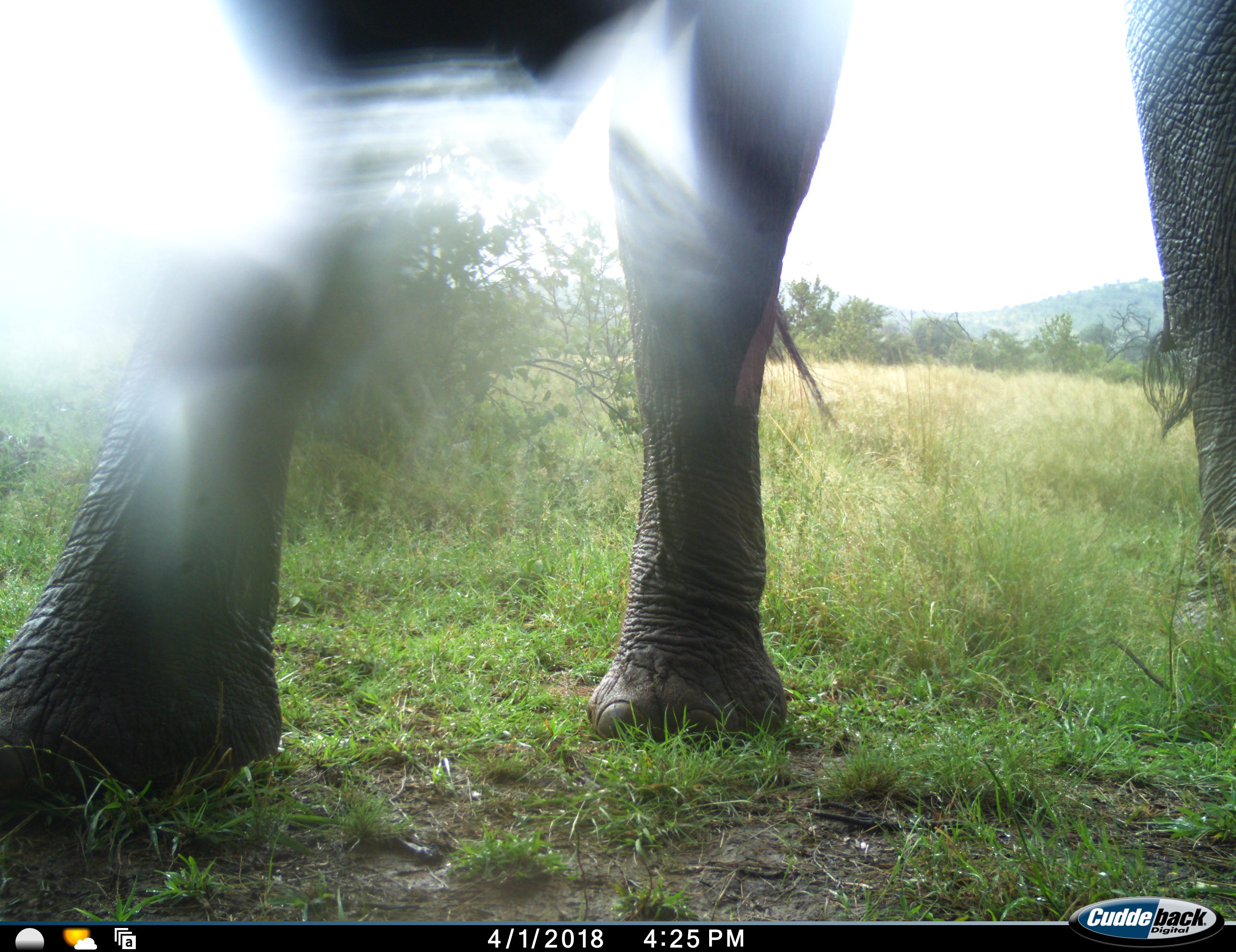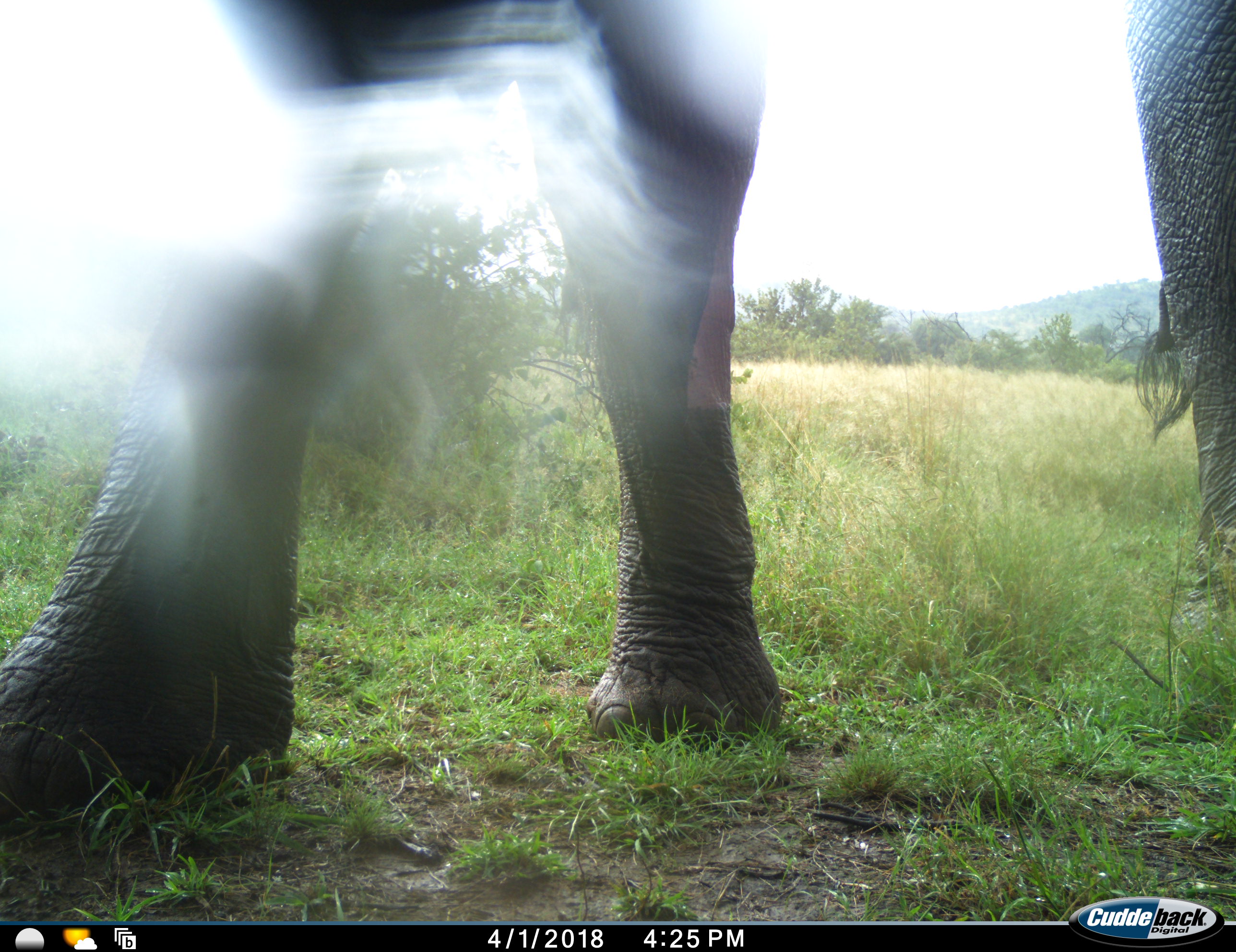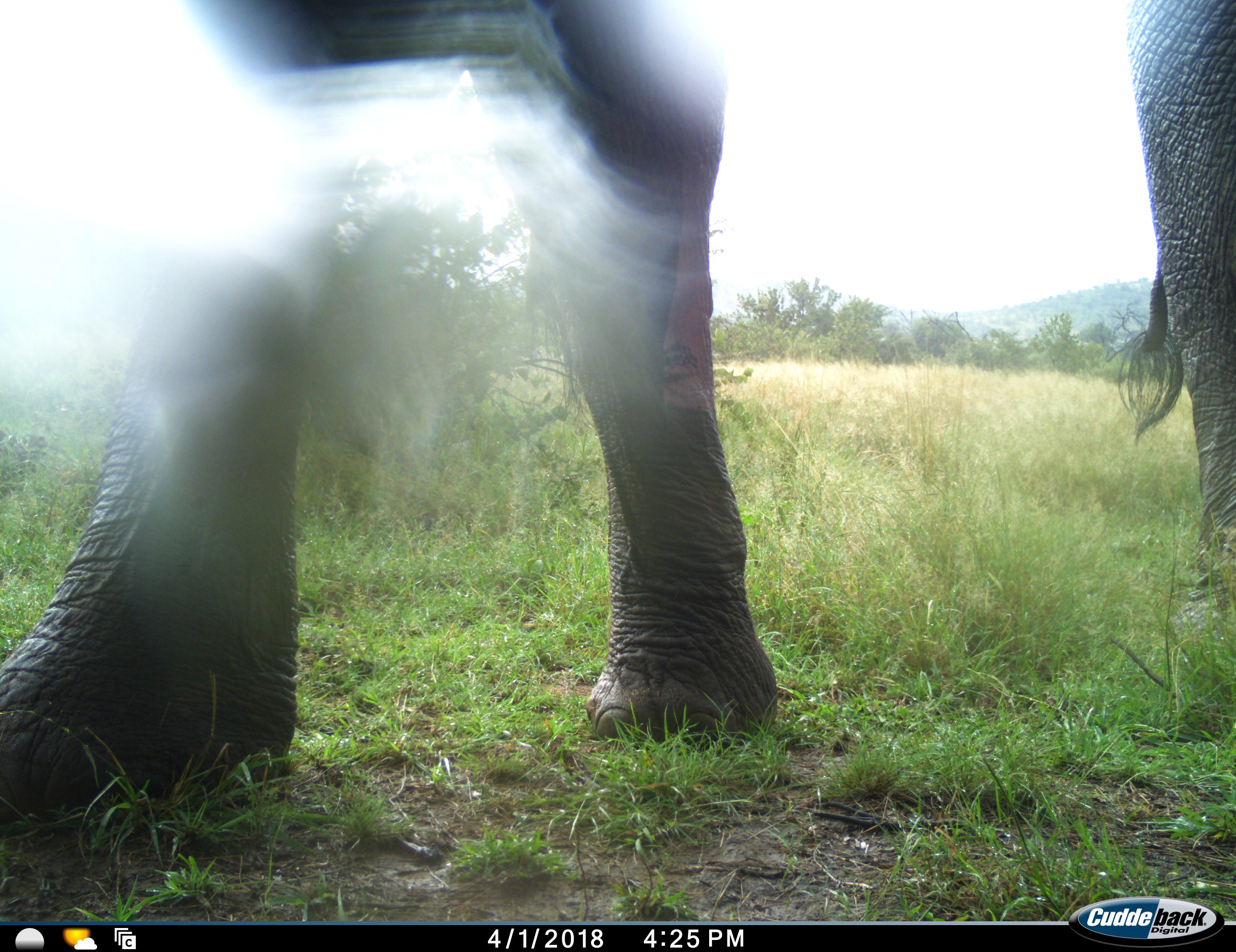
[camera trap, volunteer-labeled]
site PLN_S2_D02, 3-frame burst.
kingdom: Animalia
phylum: Chordata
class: Mammalia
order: Proboscidea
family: Elephantidae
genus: Loxodonta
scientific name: Loxodonta africana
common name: african bush elephant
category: elephant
Elephant (african bush elephant) (Loxodonta africana), count 1. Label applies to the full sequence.